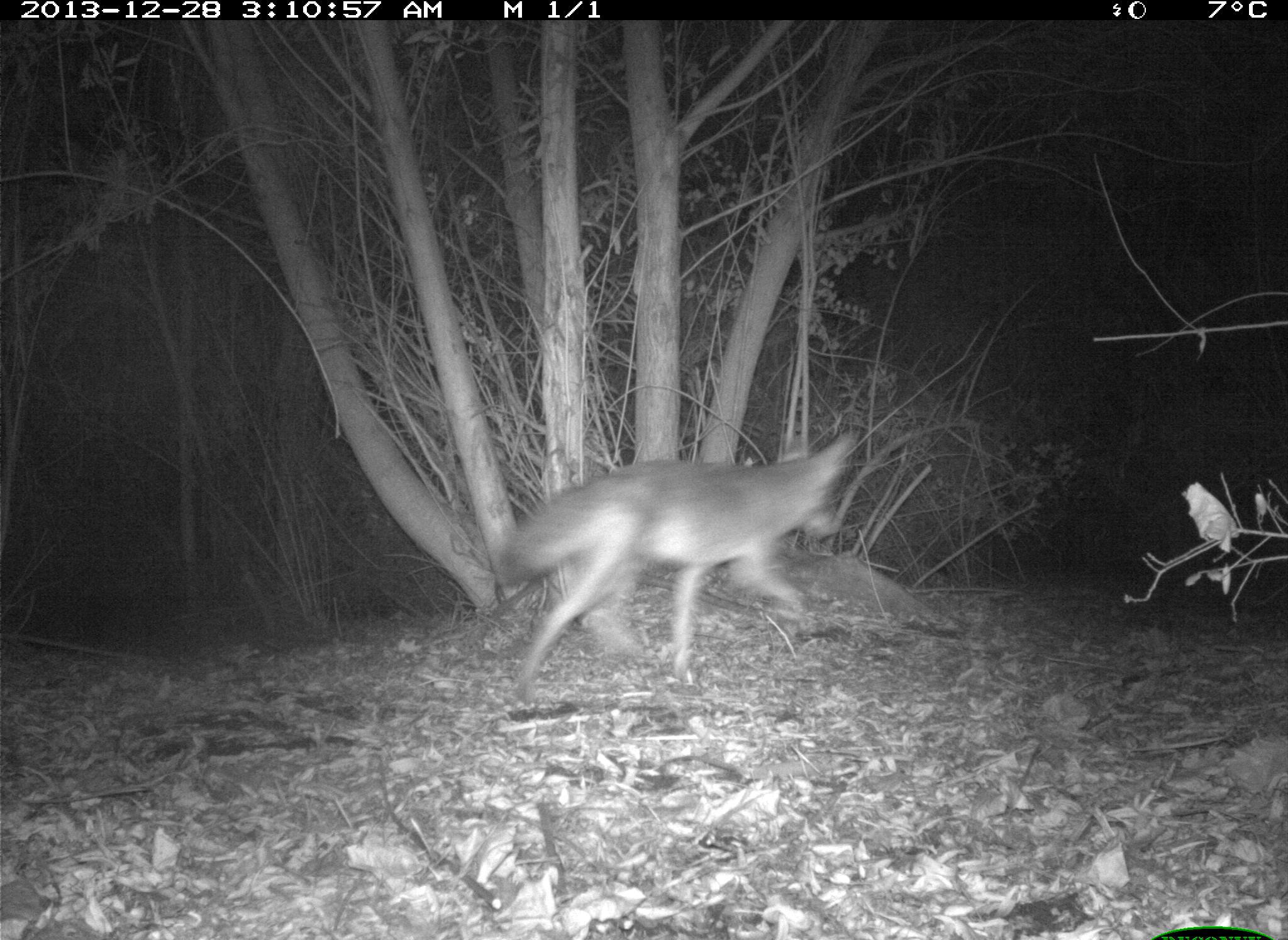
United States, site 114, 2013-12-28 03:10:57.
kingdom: Animalia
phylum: Chordata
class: Mammalia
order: Carnivora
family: Canidae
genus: Canis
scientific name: Canis latrans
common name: coyote